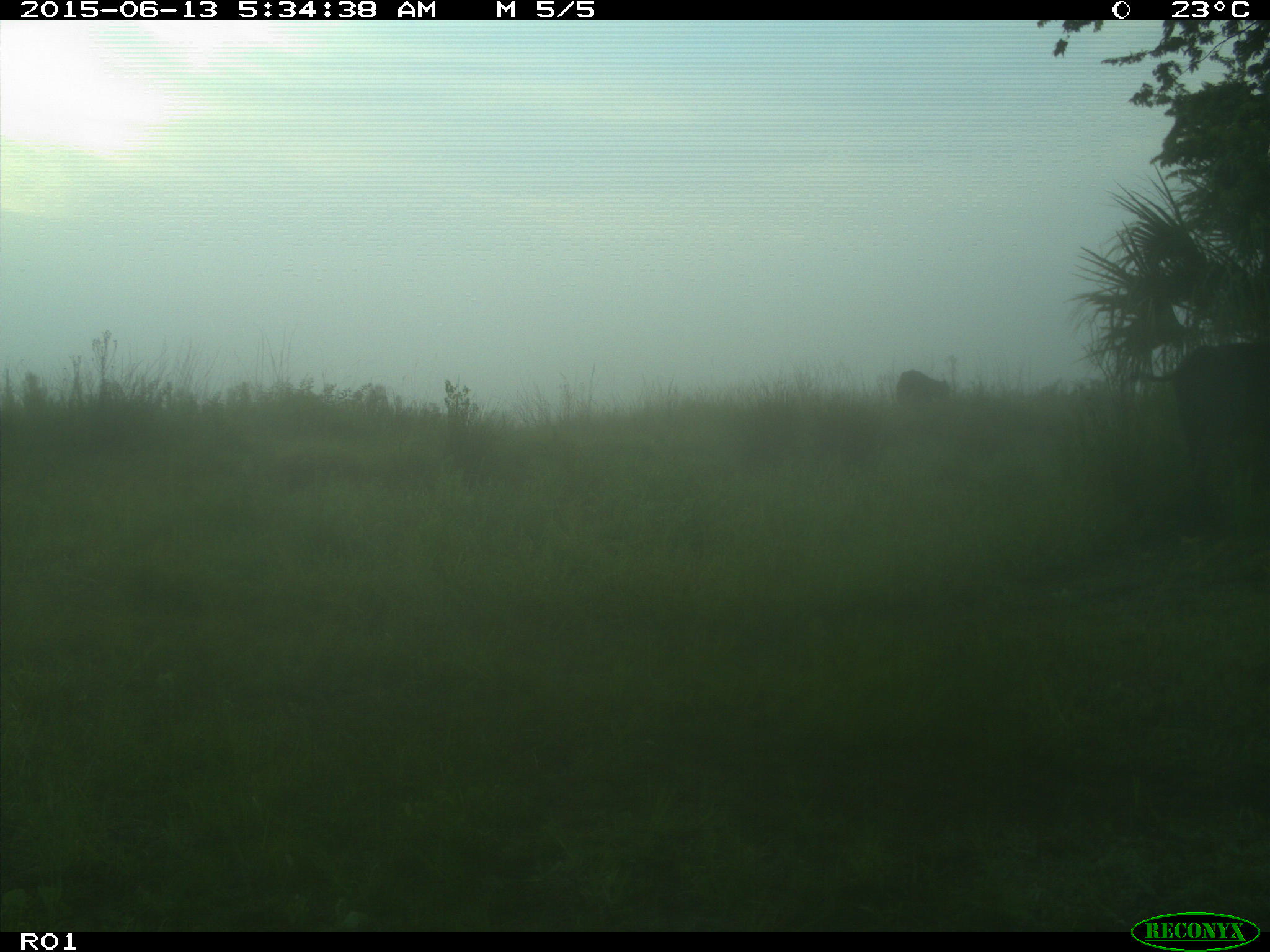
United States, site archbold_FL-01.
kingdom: Animalia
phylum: Chordata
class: Mammalia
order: Artiodactyla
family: Bovidae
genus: Bos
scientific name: Bos taurus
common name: domestic cow